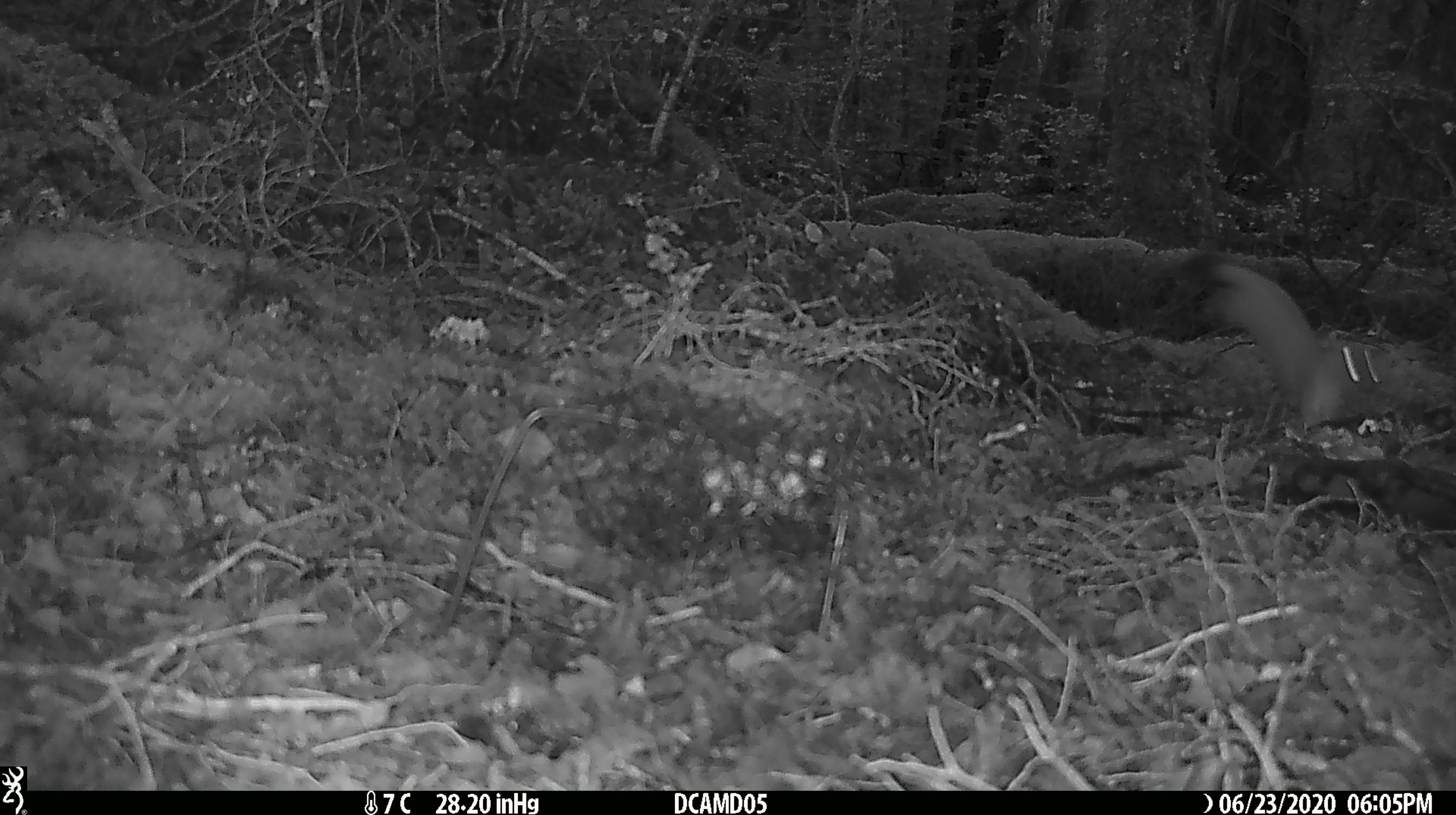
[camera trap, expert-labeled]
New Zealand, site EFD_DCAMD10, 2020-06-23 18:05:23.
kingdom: Animalia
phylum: Chordata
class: Mammalia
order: Carnivora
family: Mustelidae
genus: Mustela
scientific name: Mustela erminea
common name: stoat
Stoat (Mustela erminea).